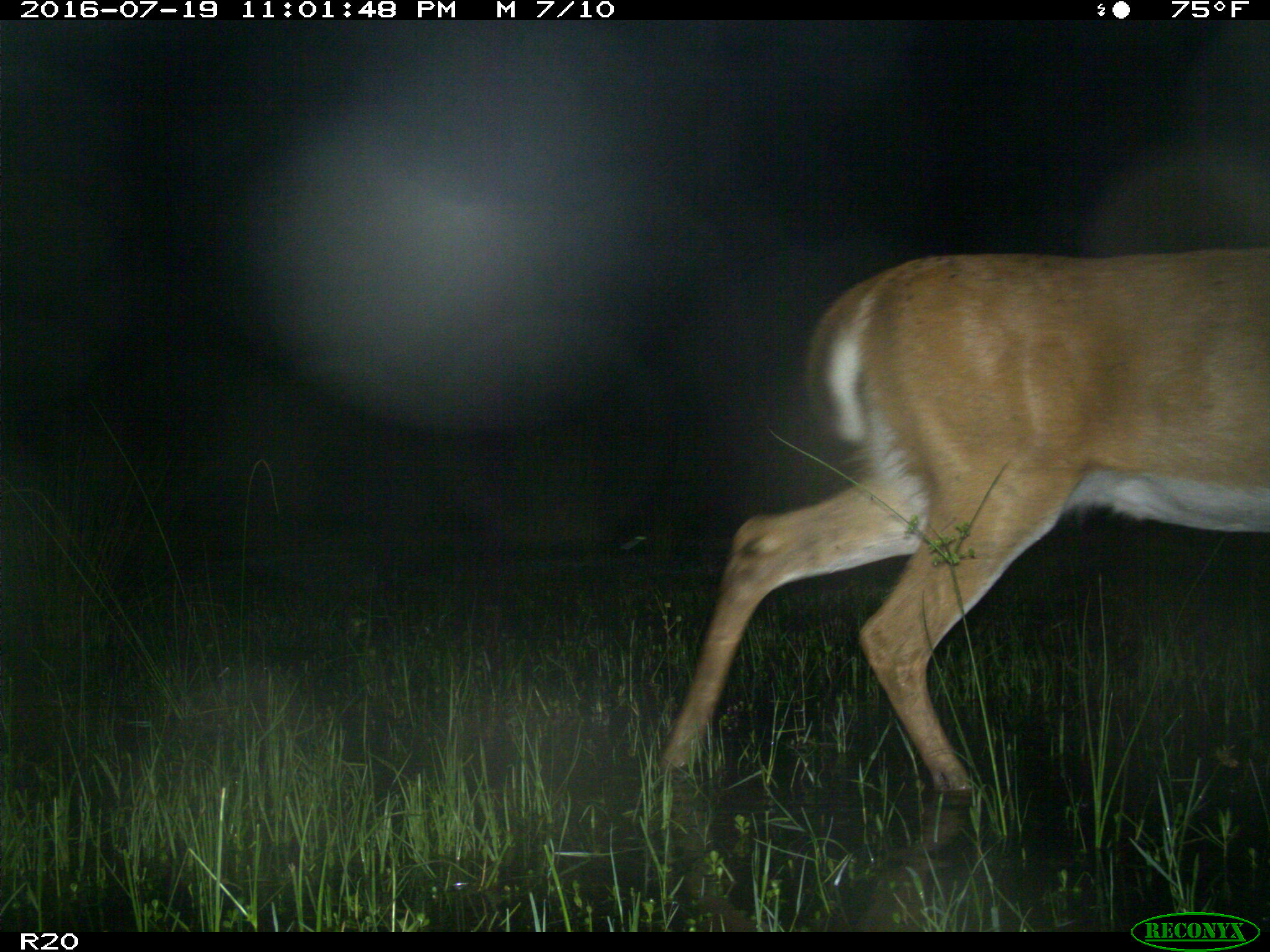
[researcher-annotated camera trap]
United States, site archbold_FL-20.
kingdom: Animalia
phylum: Chordata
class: Mammalia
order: Artiodactyla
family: Cervidae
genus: Odocoileus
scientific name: Odocoileus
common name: deer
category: unidentified deer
Unidentified deer (deer) (Odocoileus).